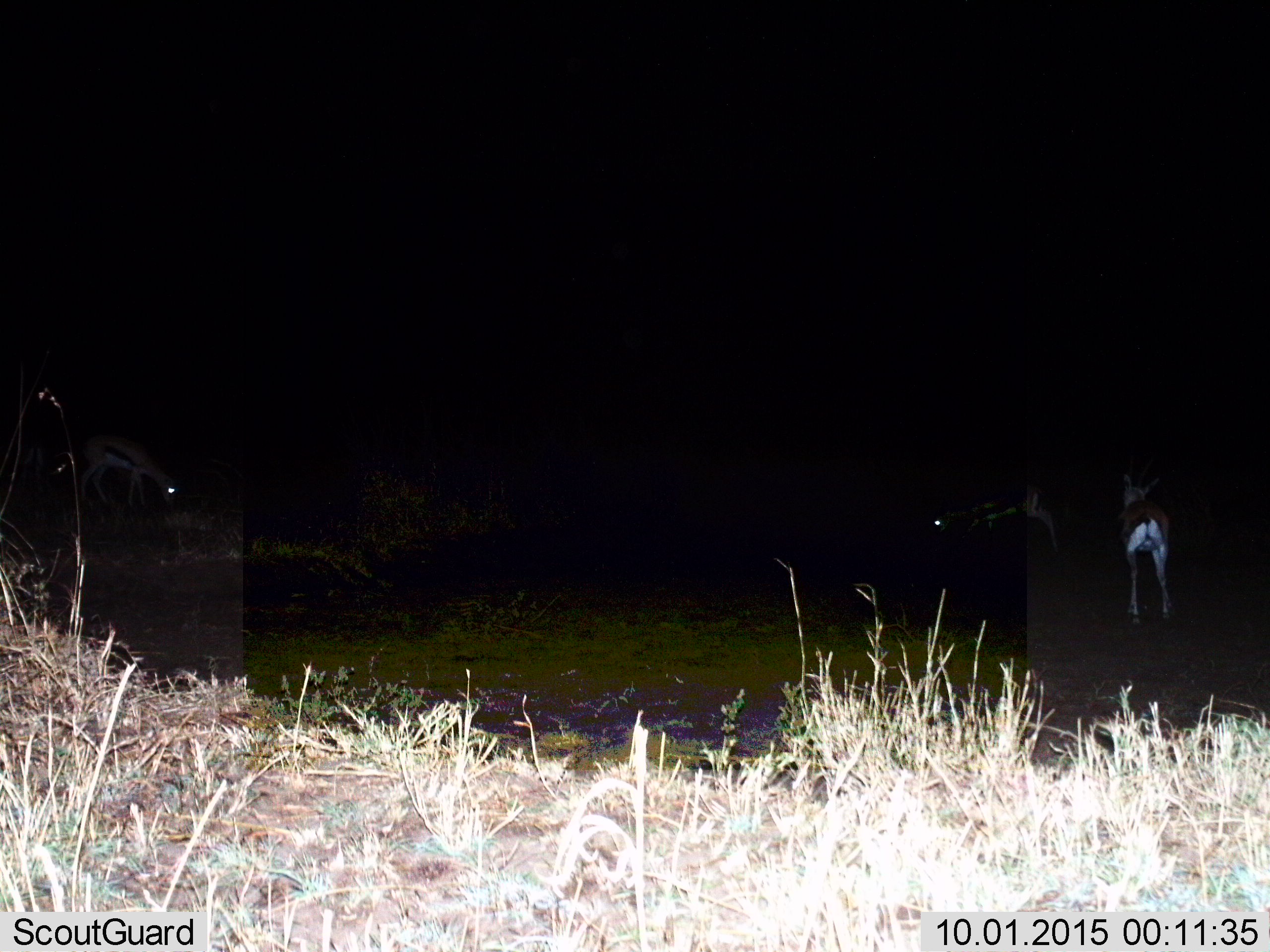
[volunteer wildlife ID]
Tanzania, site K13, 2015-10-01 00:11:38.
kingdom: Animalia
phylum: Chordata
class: Mammalia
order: Artiodactyla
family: Bovidae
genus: Eudorcas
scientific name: Eudorcas thomsonii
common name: thomson's gazelle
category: gazellethomsons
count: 3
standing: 67%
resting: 0%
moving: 22%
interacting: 0%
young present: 0%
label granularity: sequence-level